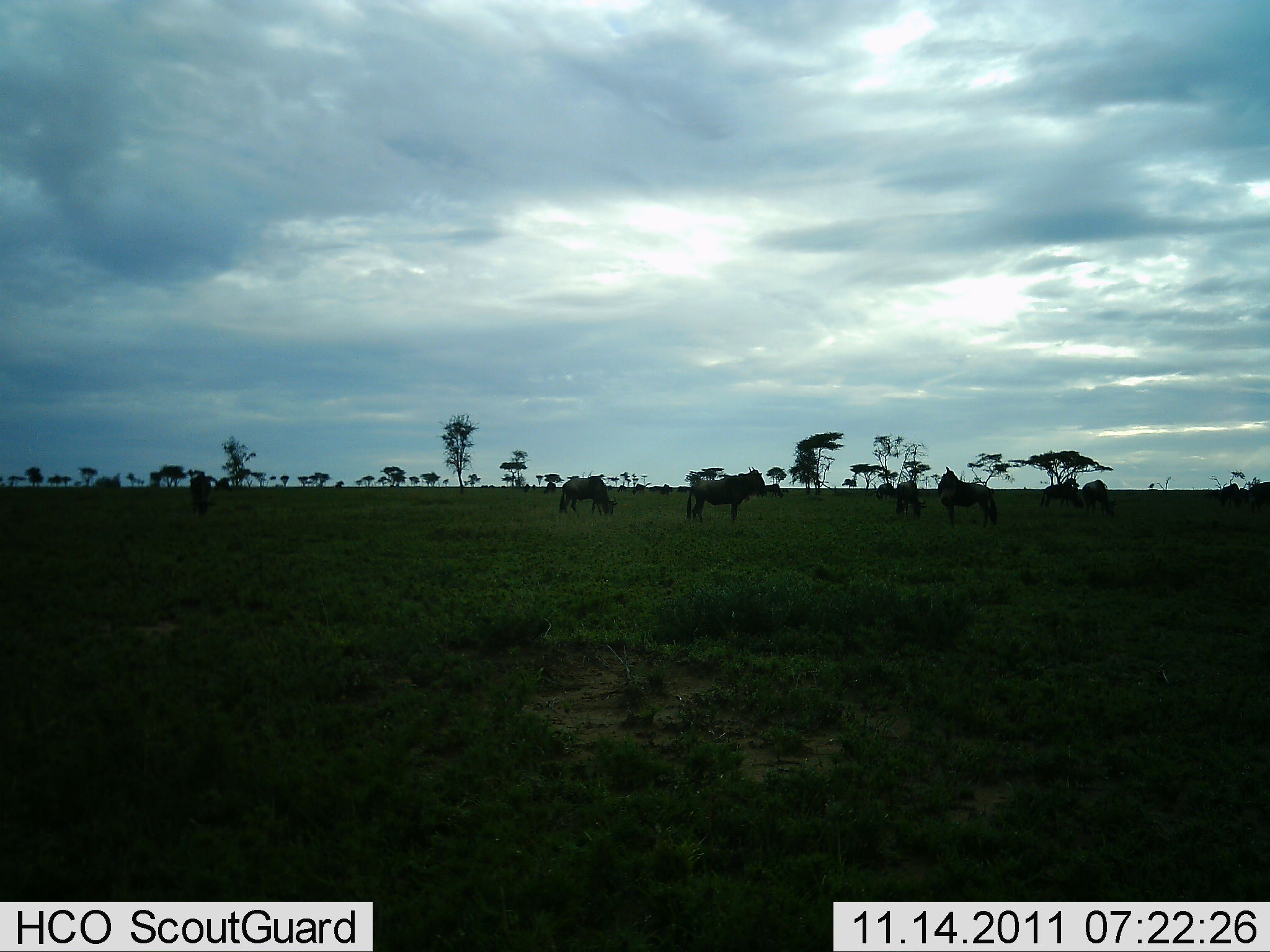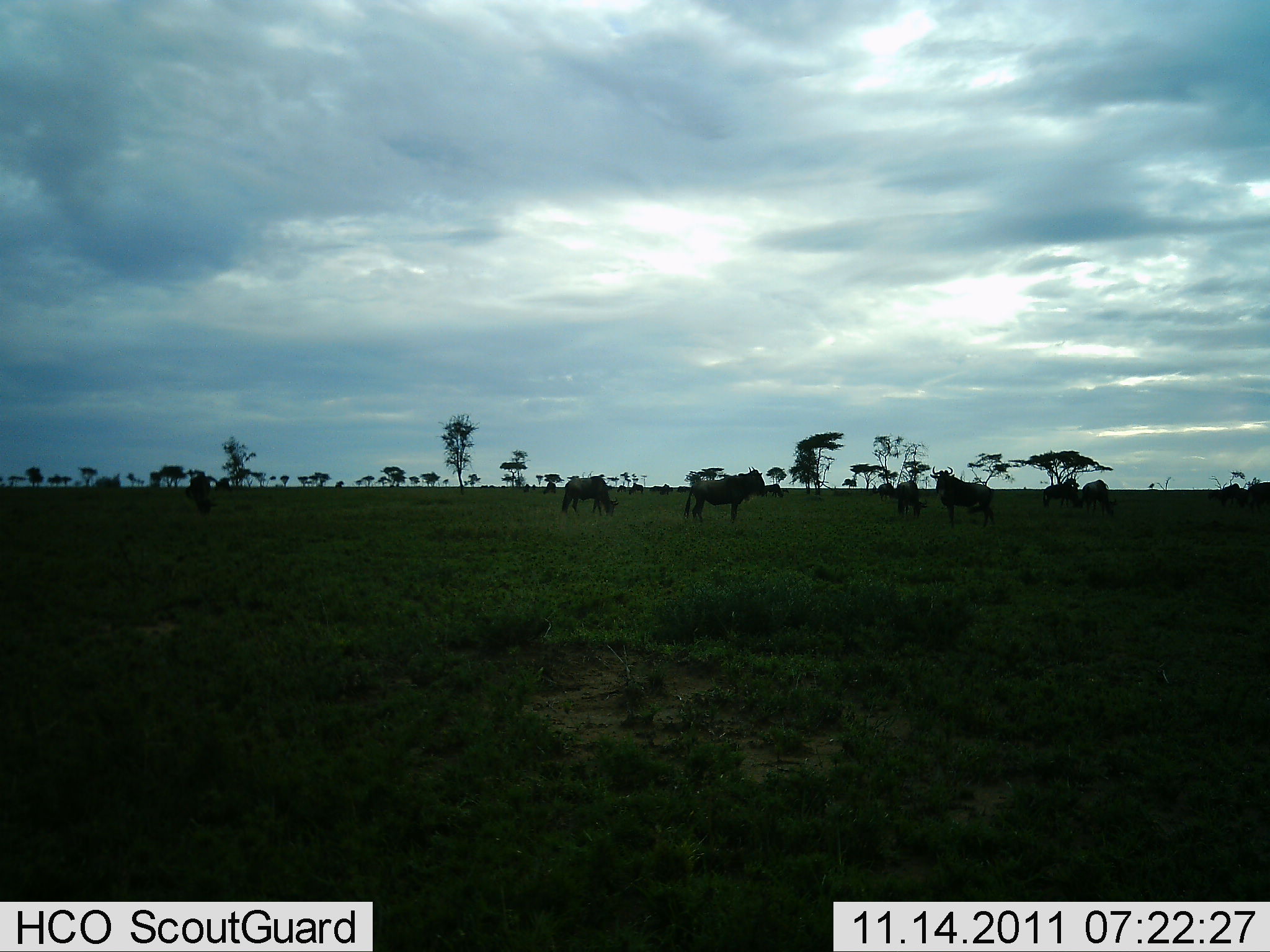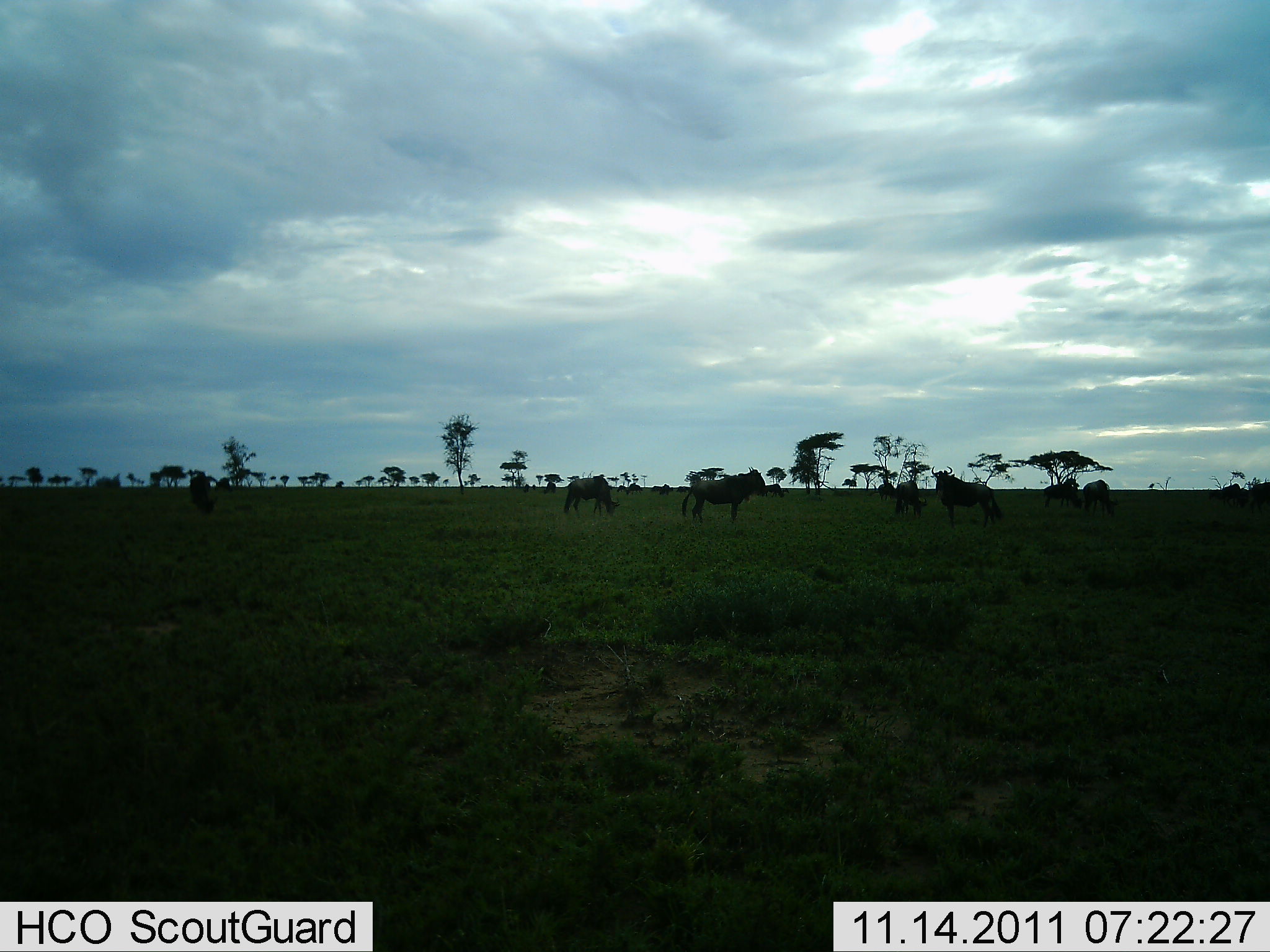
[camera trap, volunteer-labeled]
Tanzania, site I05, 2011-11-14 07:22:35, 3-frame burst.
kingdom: Animalia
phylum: Chordata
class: Mammalia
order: Artiodactyla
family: Bovidae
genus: Connochaetes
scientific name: Connochaetes taurinus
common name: blue wildebeest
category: wildebeest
Wildebeest (blue wildebeest) (Connochaetes taurinus), count 6. Behavior (volunteer vote fractions): standing 100%, resting 0%, moving 0%, interacting 0%. Young present (vote fraction): 0%. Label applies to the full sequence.